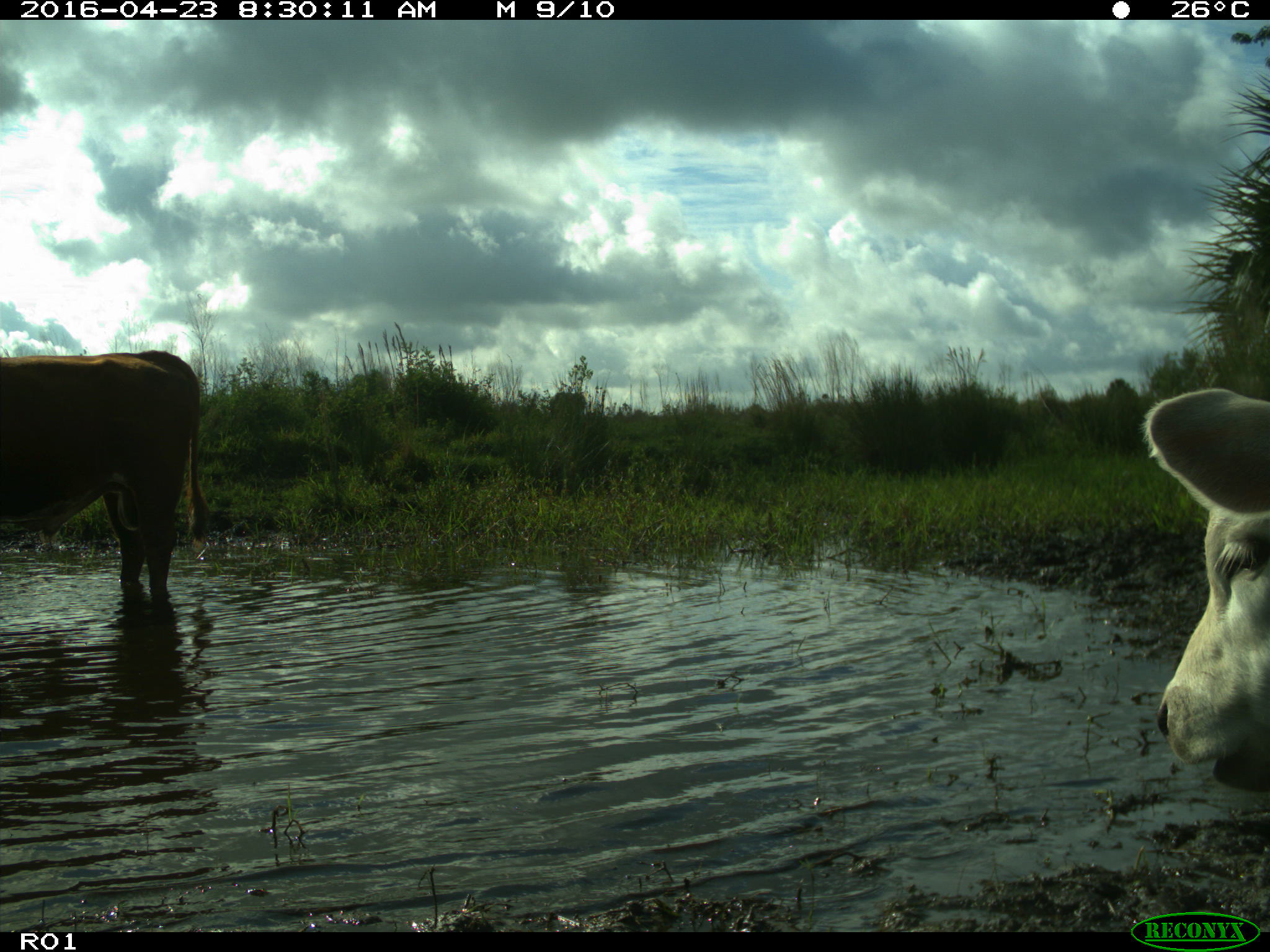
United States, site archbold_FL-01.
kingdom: Animalia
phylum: Chordata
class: Mammalia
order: Artiodactyla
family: Bovidae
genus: Bos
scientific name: Bos taurus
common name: domestic cow